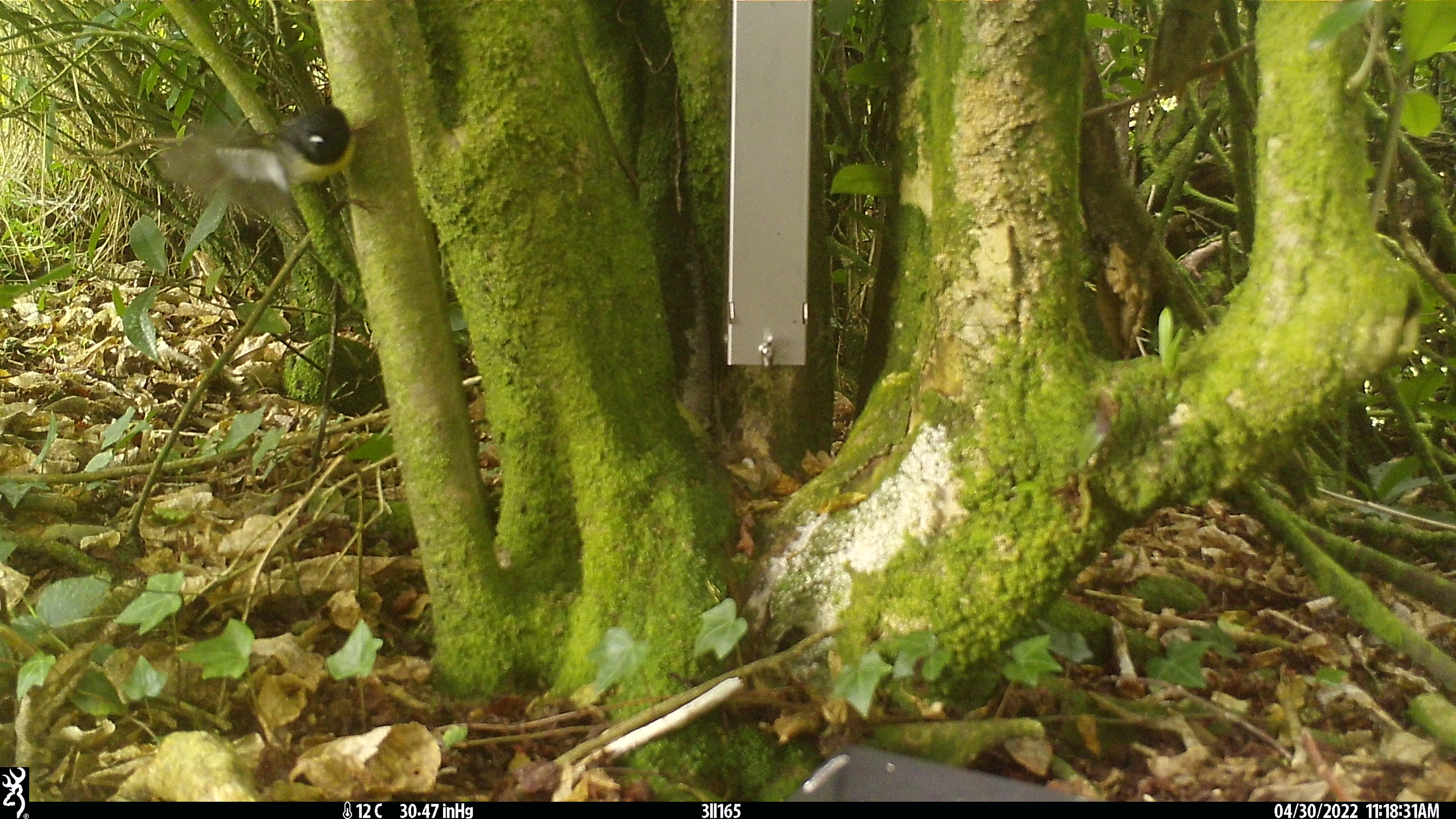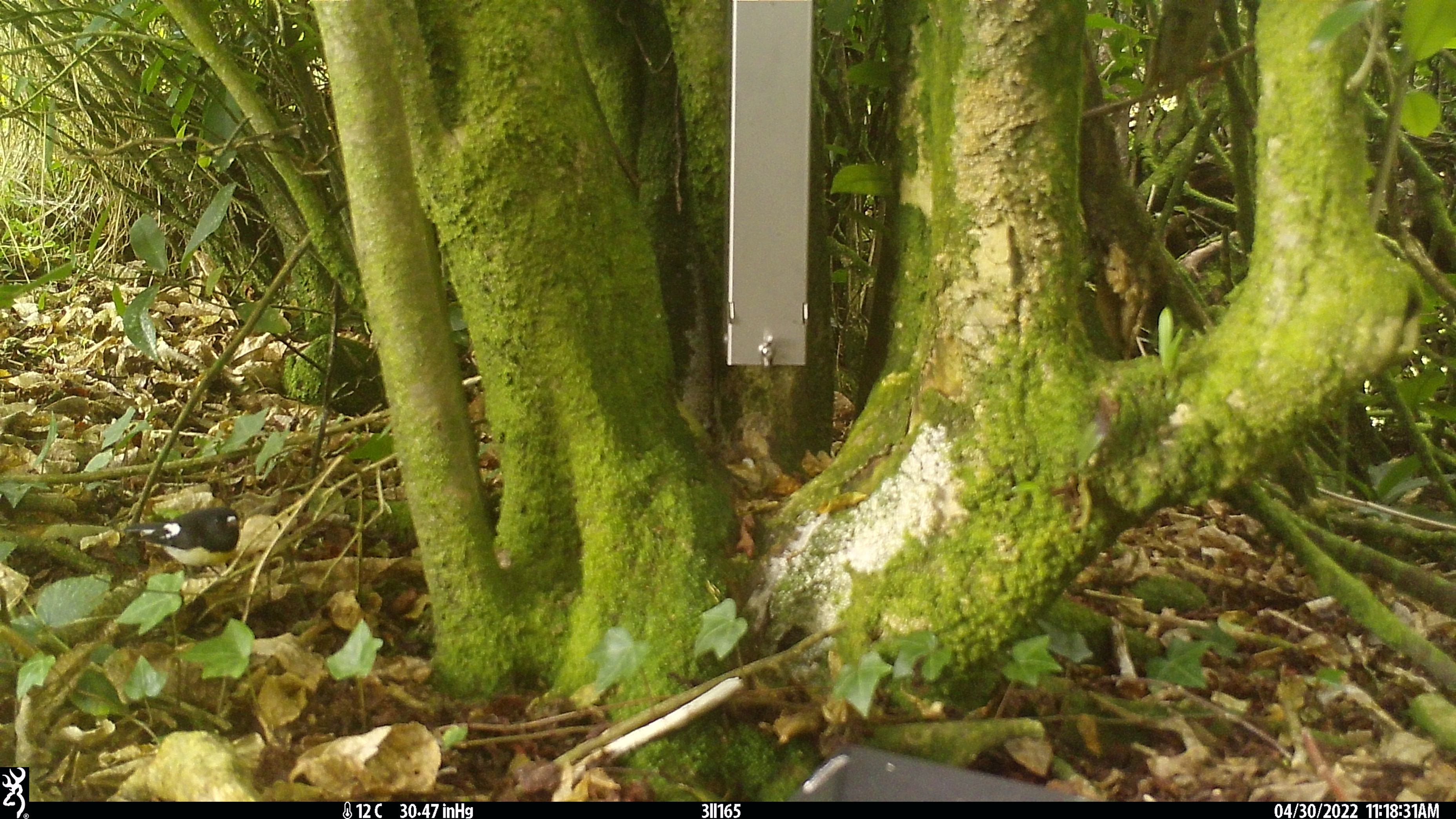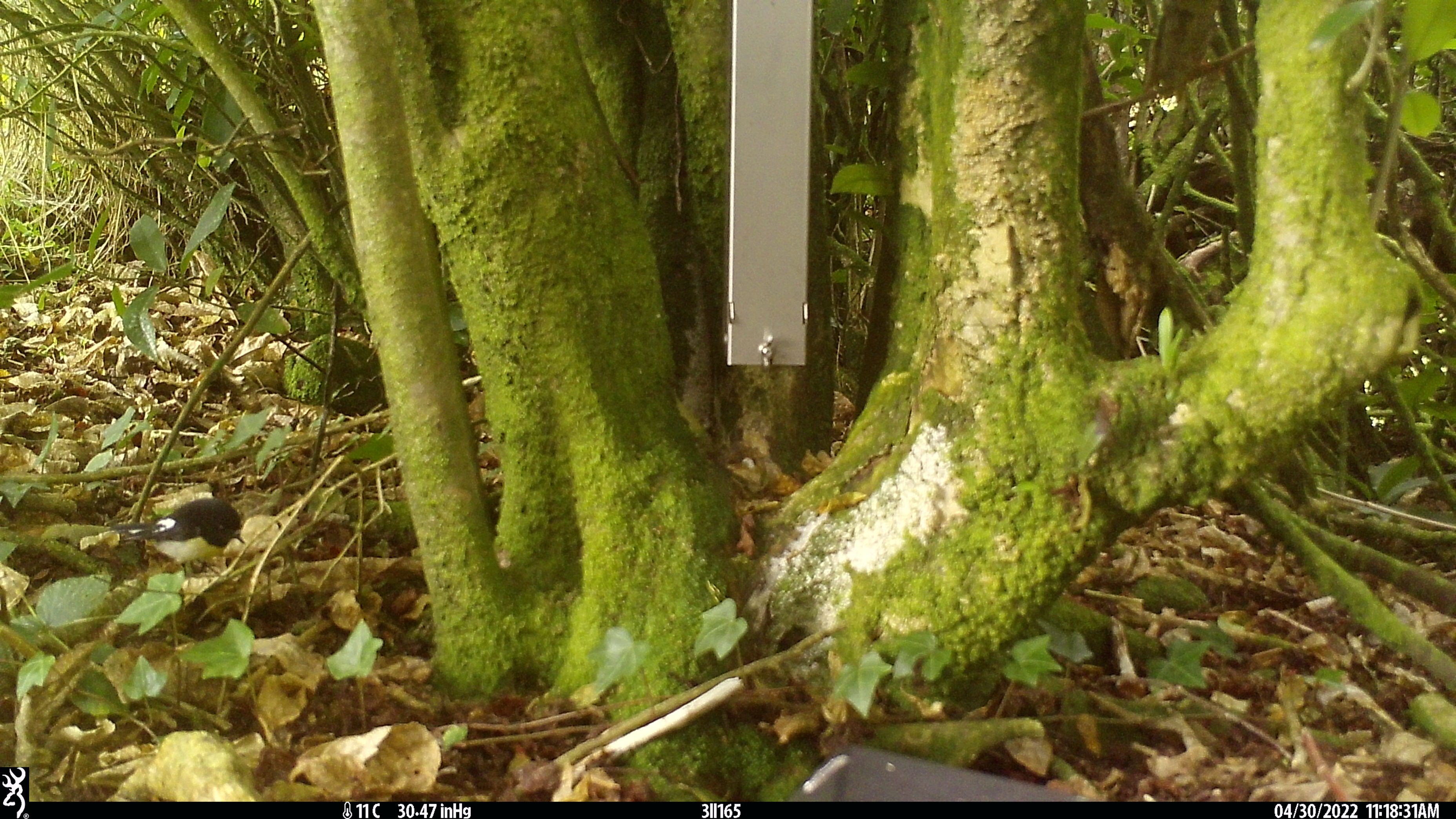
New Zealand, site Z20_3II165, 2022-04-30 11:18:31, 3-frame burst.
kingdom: Animalia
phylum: Chordata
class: Aves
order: Passeriformes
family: Petroicidae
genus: Petroica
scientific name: Petroica macrocephala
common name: tomtit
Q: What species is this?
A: Tomtit (Petroica macrocephala).